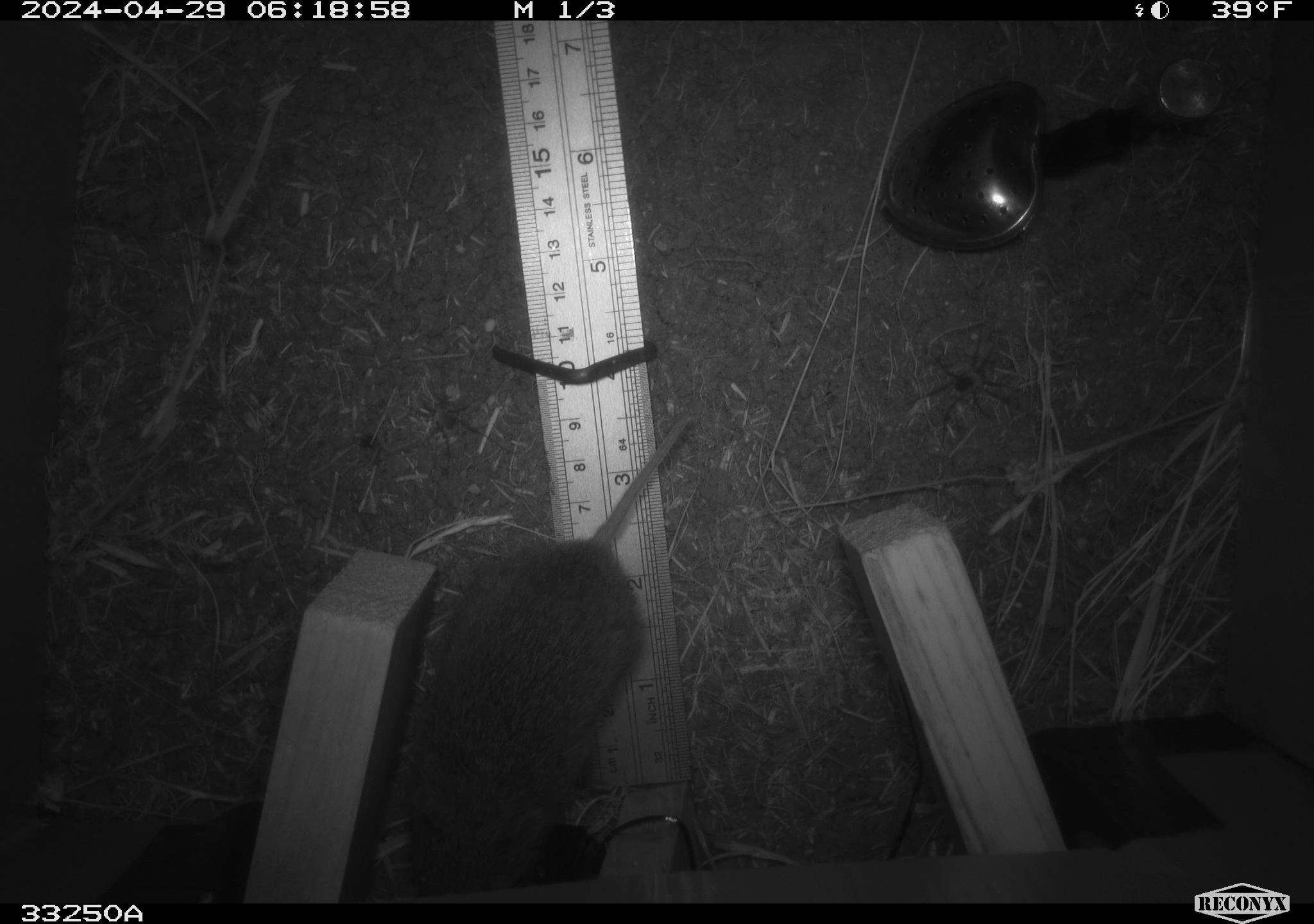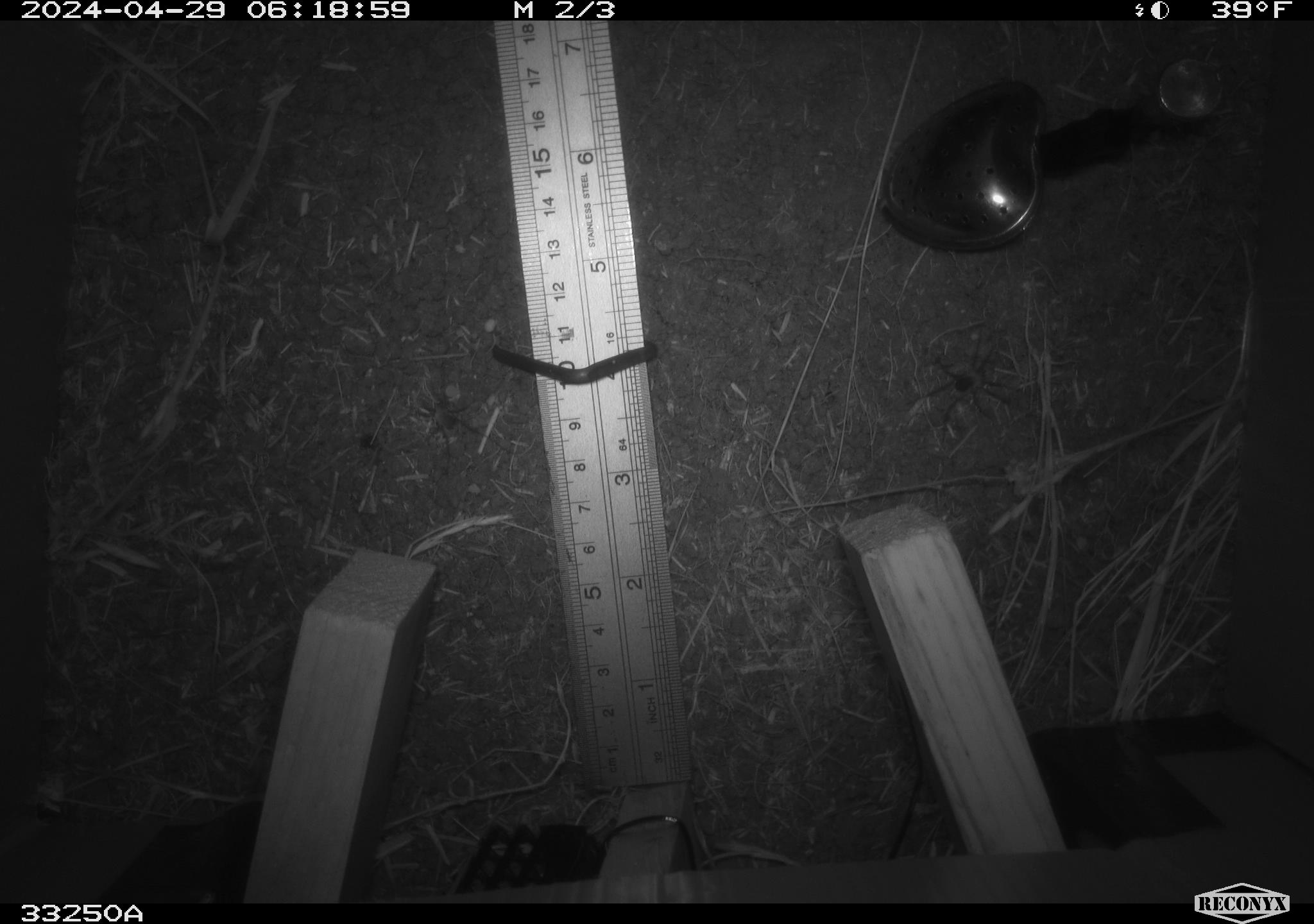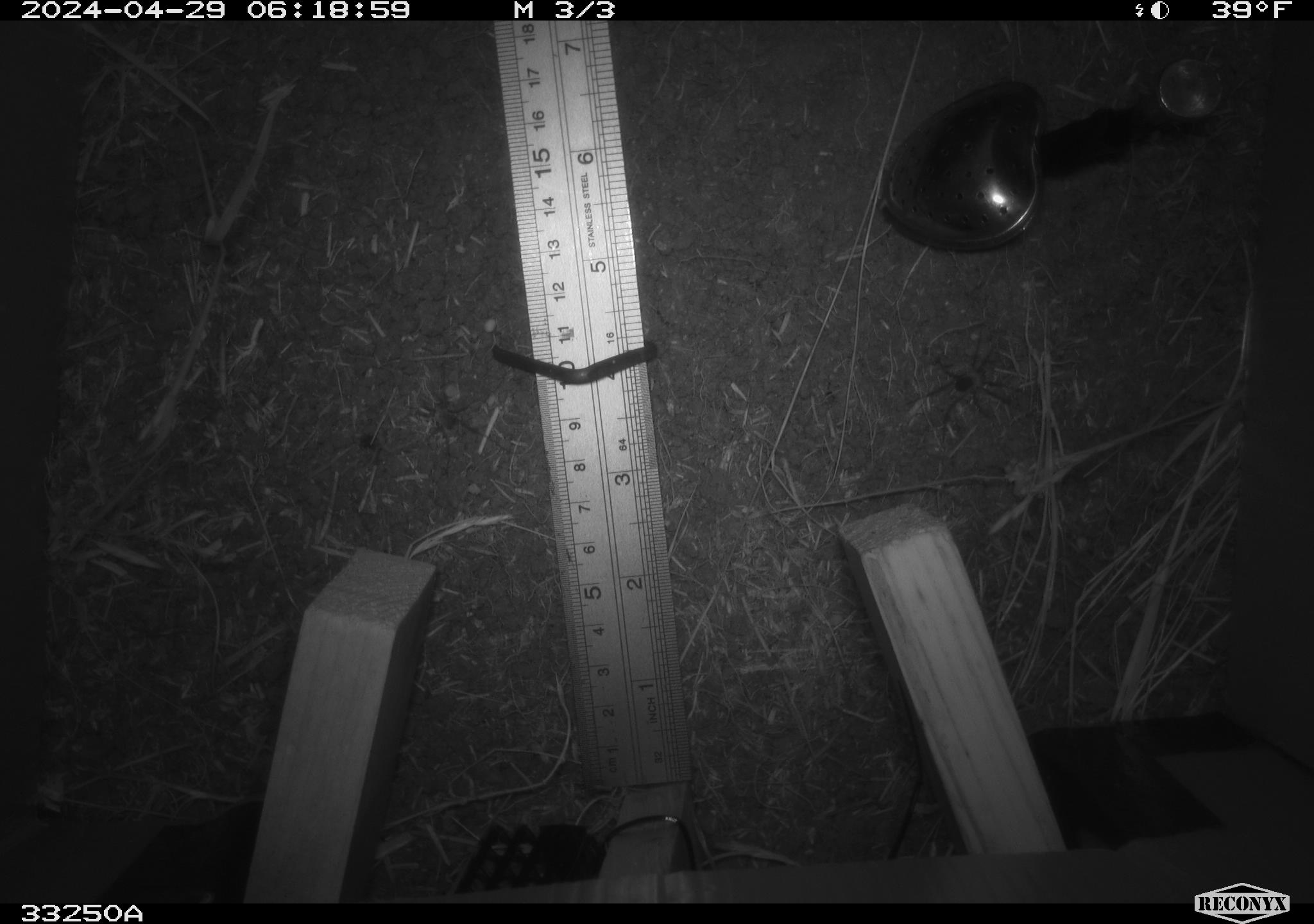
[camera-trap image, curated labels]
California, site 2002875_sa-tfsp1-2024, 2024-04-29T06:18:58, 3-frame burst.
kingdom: Animalia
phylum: Chordata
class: Mammalia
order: Rodentia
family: Cricetidae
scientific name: Arvicolinae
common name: voles, lemmings, and muskrats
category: arvicolinae subfamily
Arvicolinae subfamily (voles, lemmings, and muskrats) (Arvicolinae).